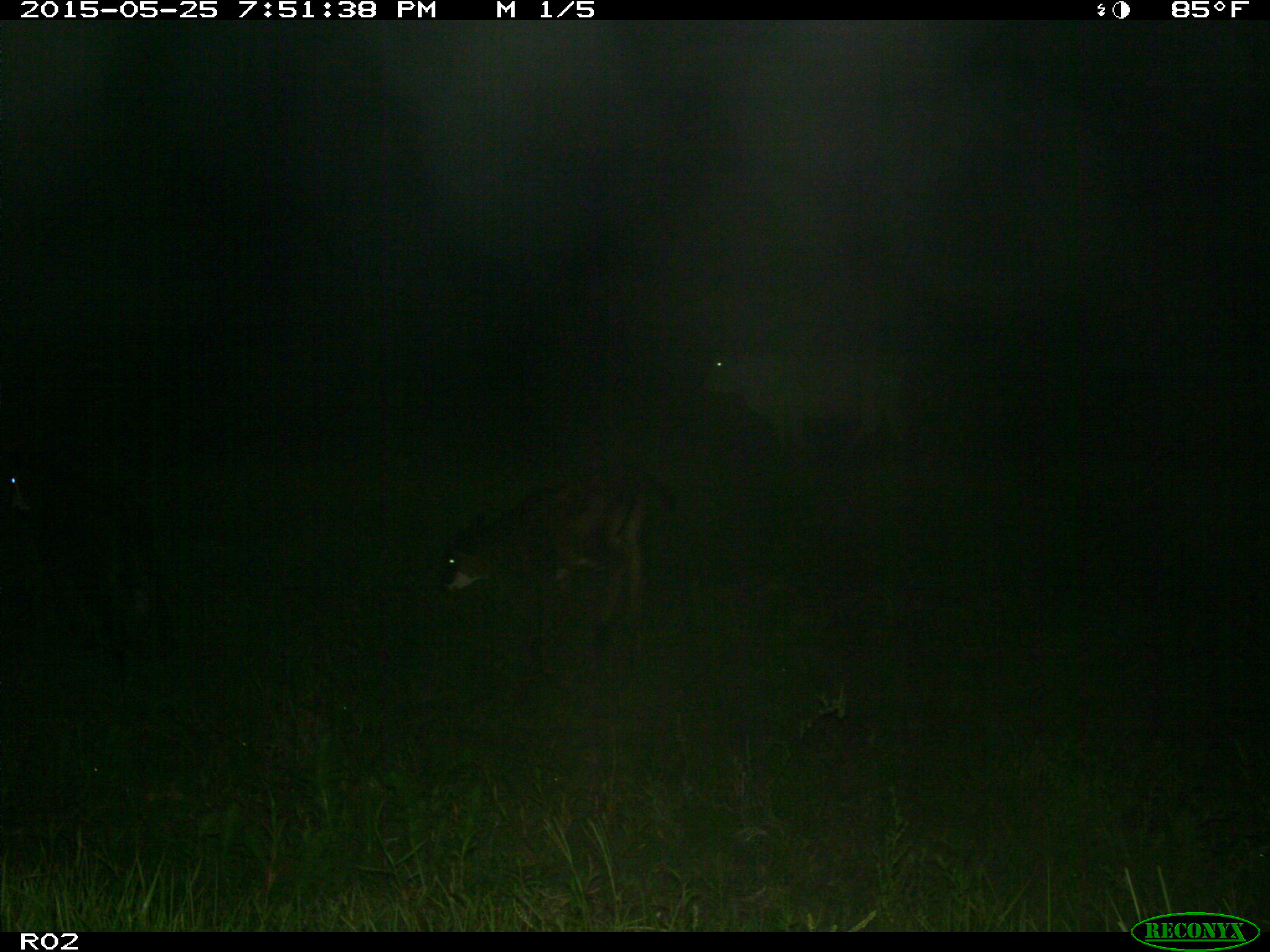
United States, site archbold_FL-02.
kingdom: Animalia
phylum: Chordata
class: Mammalia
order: Artiodactyla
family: Bovidae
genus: Bos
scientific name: Bos taurus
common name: domestic cow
Bos taurus (domestic cow).